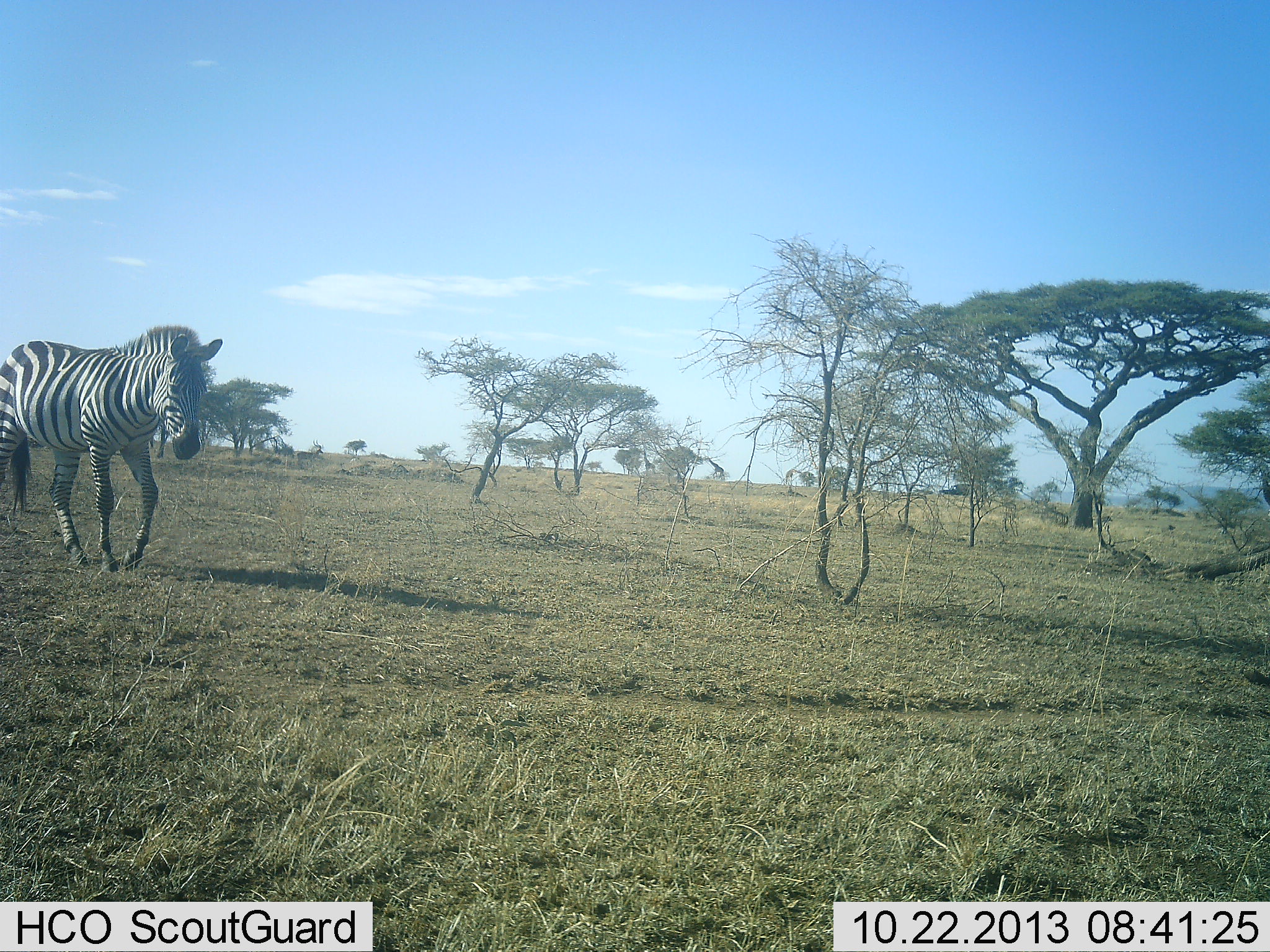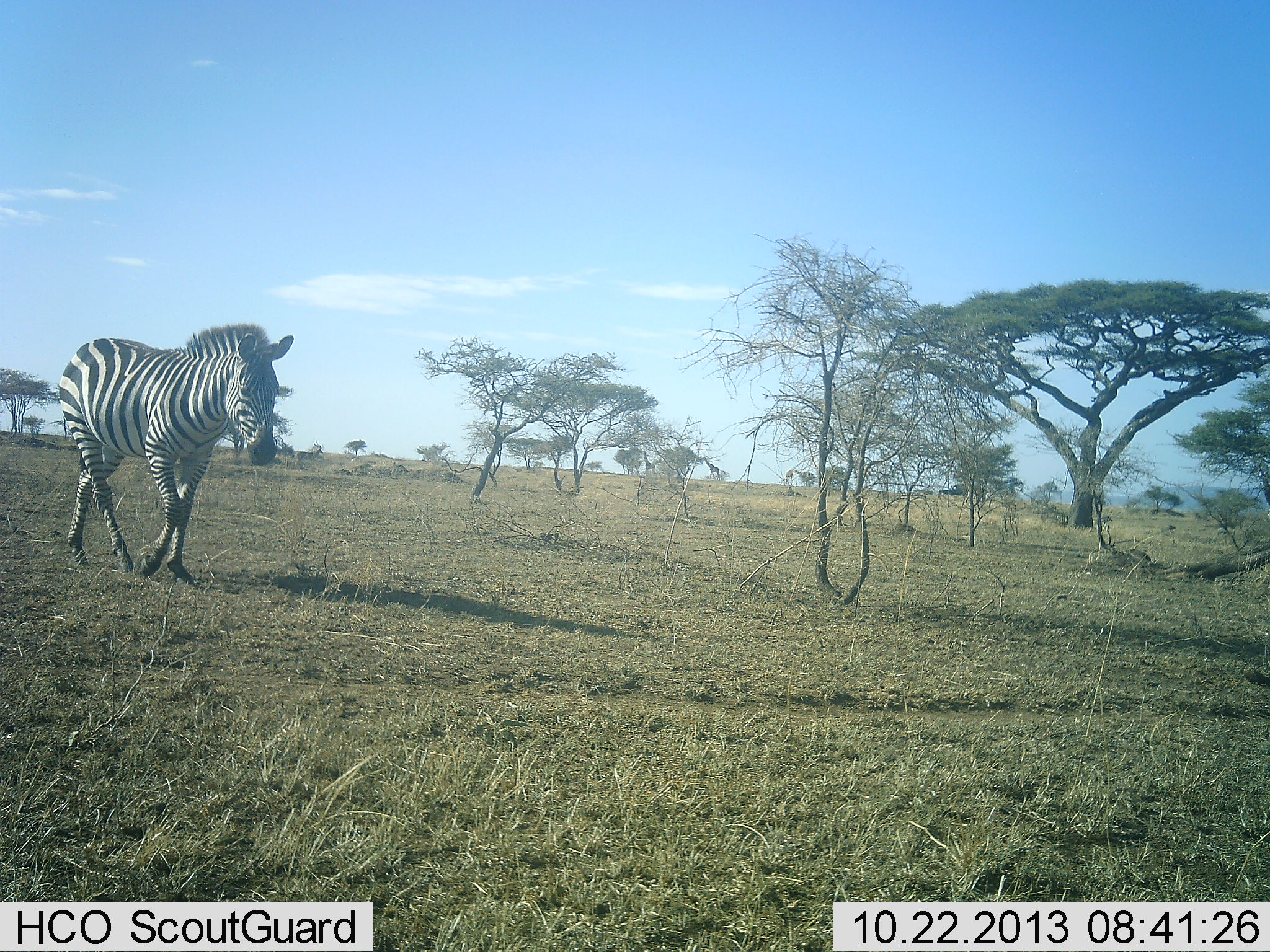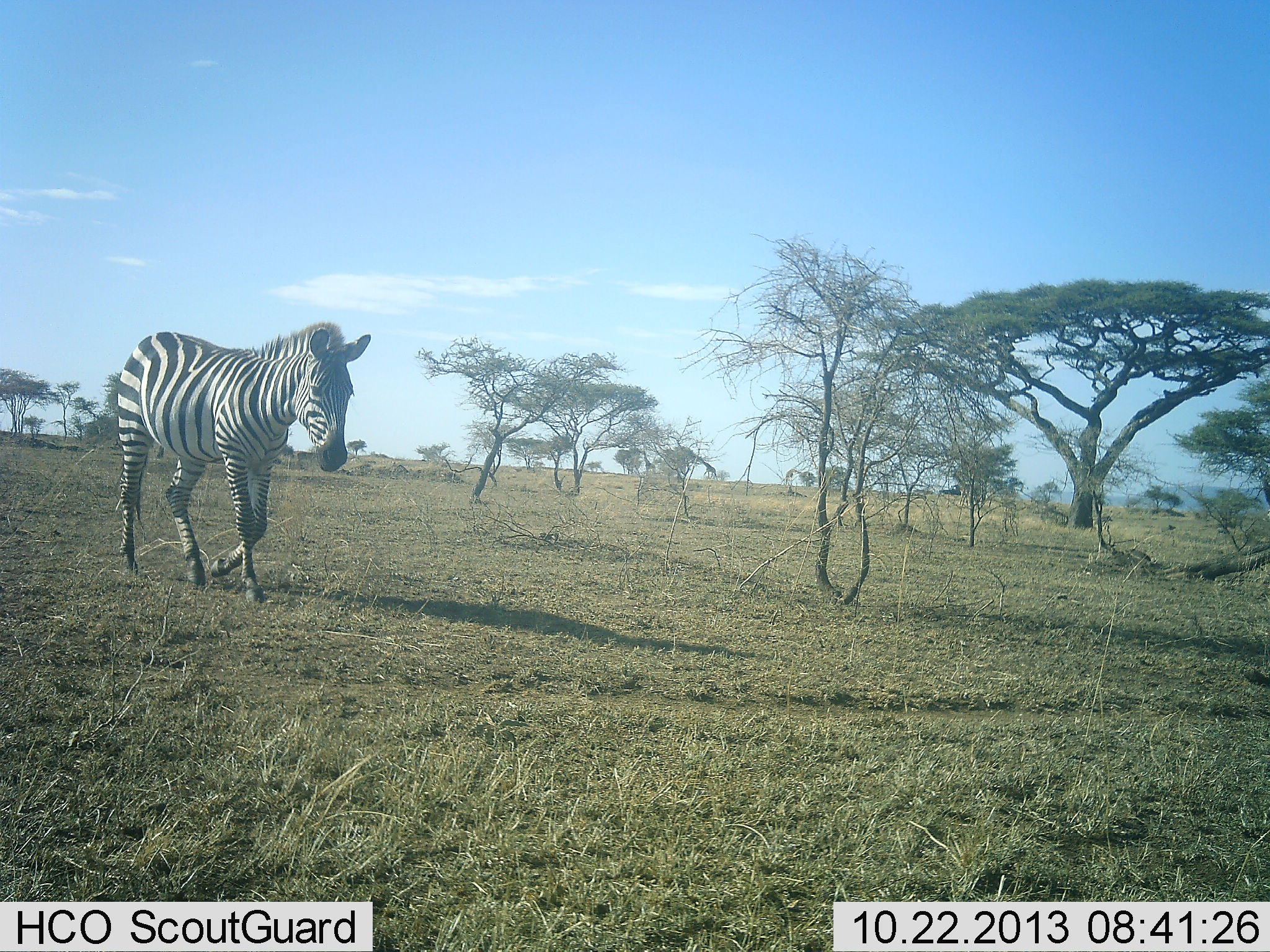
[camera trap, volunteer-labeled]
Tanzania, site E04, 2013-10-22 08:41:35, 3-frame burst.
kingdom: Animalia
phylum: Chordata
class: Mammalia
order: Artiodactyla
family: Giraffidae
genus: Giraffa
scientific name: Giraffa camelopardalis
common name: giraffe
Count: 2.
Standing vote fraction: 36%.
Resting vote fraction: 0%.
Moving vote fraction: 100%.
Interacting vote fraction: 0%.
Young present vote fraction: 0%.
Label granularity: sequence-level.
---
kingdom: Animalia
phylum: Chordata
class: Mammalia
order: Perissodactyla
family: Equidae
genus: Equus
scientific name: Equus quagga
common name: plains zebra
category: zebra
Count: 1.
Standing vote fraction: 0%.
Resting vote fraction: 0%.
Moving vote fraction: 100%.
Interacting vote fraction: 0%.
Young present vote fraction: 0%.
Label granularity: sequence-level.